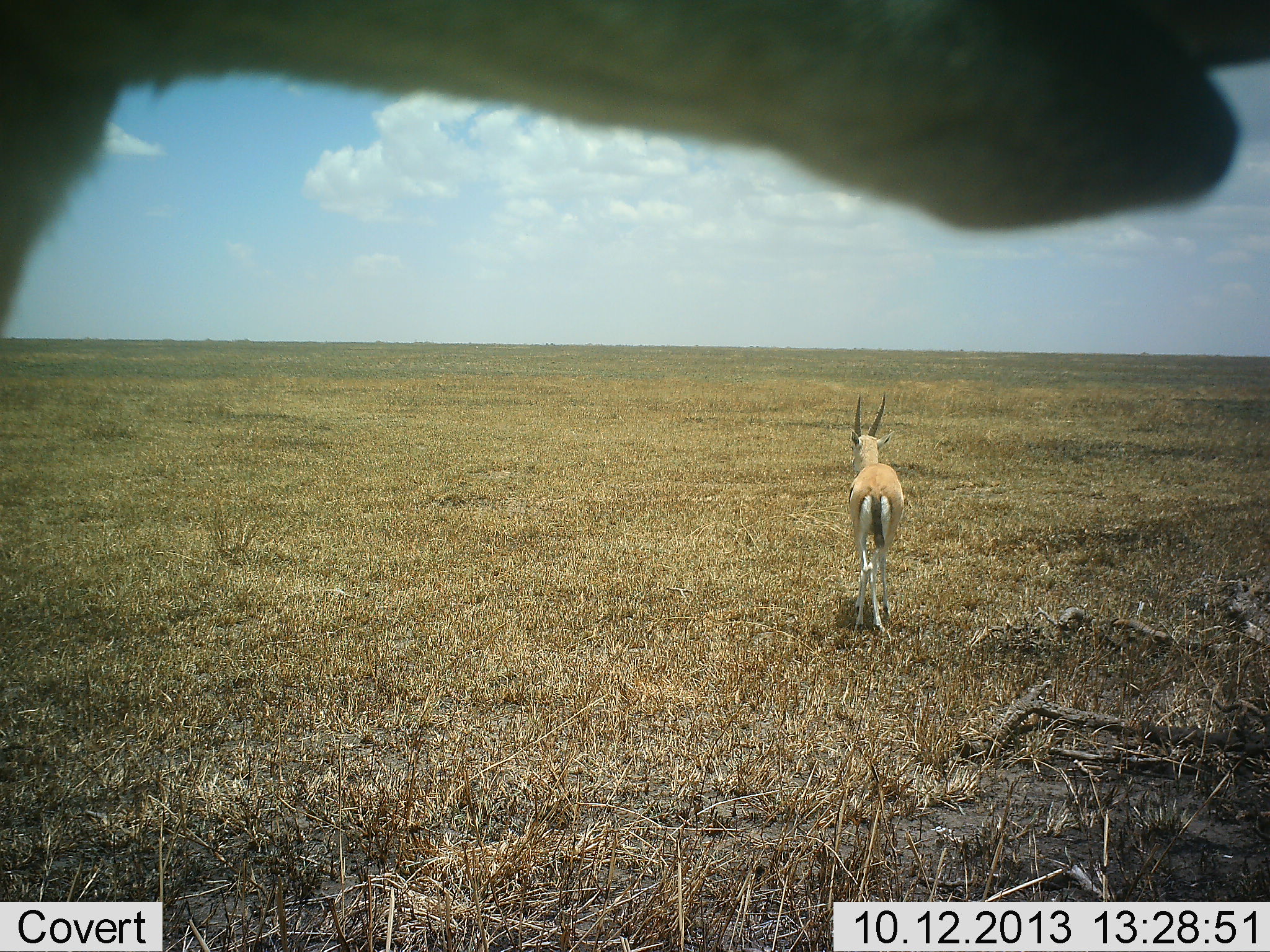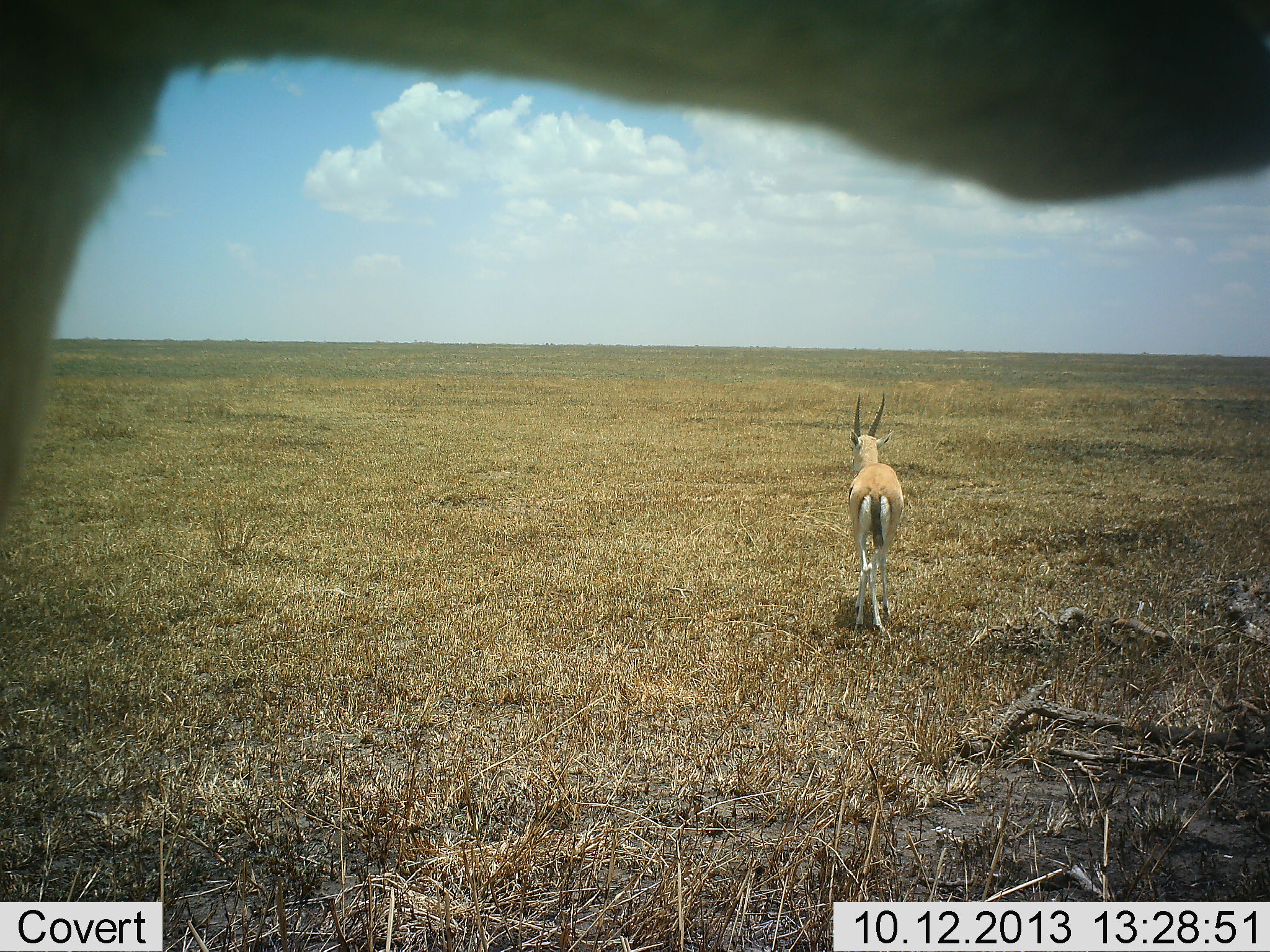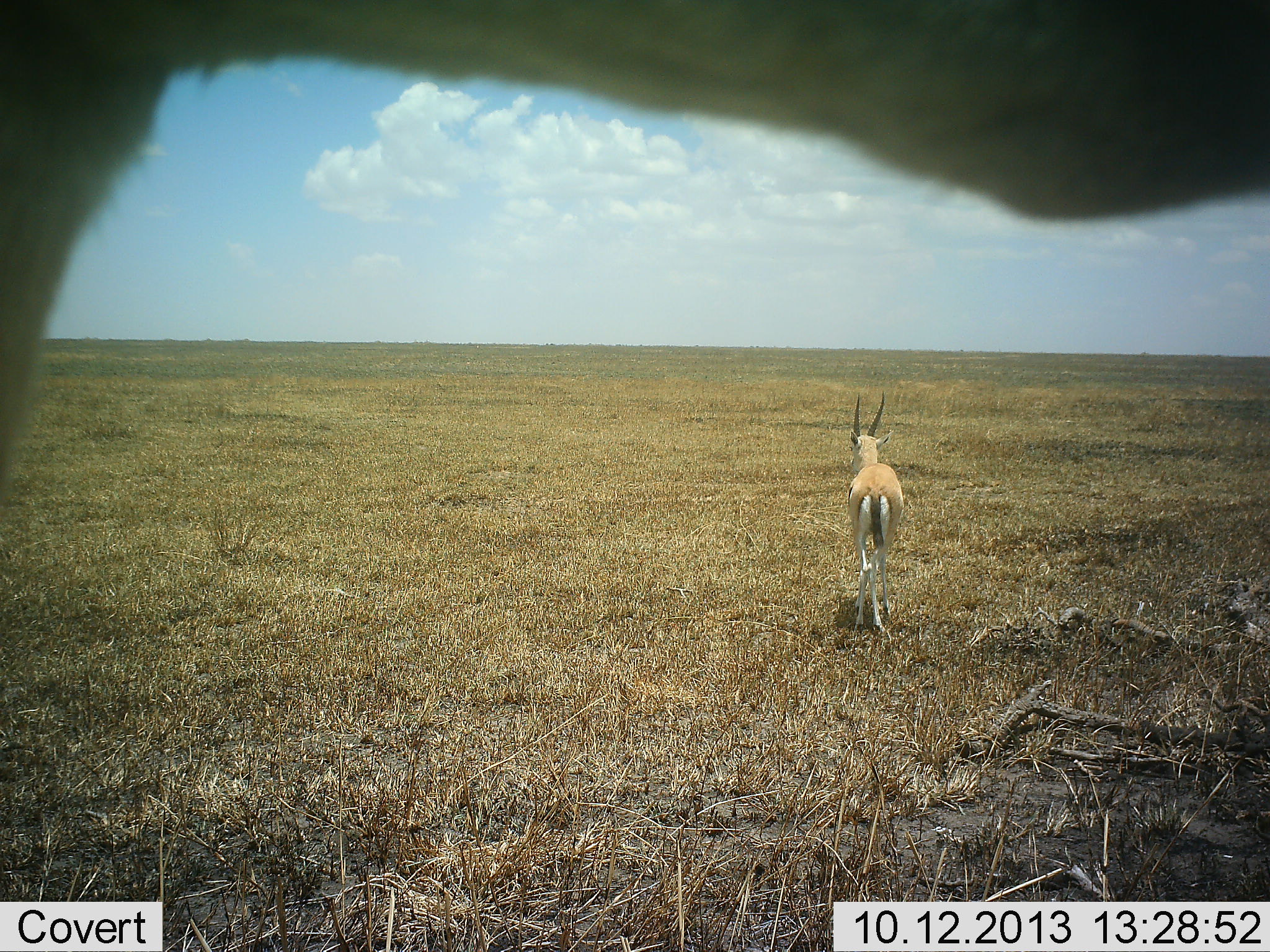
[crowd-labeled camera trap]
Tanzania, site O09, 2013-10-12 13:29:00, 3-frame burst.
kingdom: Animalia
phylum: Chordata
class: Mammalia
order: Artiodactyla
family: Bovidae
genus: Eudorcas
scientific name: Eudorcas thomsonii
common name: thomson's gazelle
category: gazellethomsons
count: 2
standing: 100%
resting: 0%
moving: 5%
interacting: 0%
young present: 0%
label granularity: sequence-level